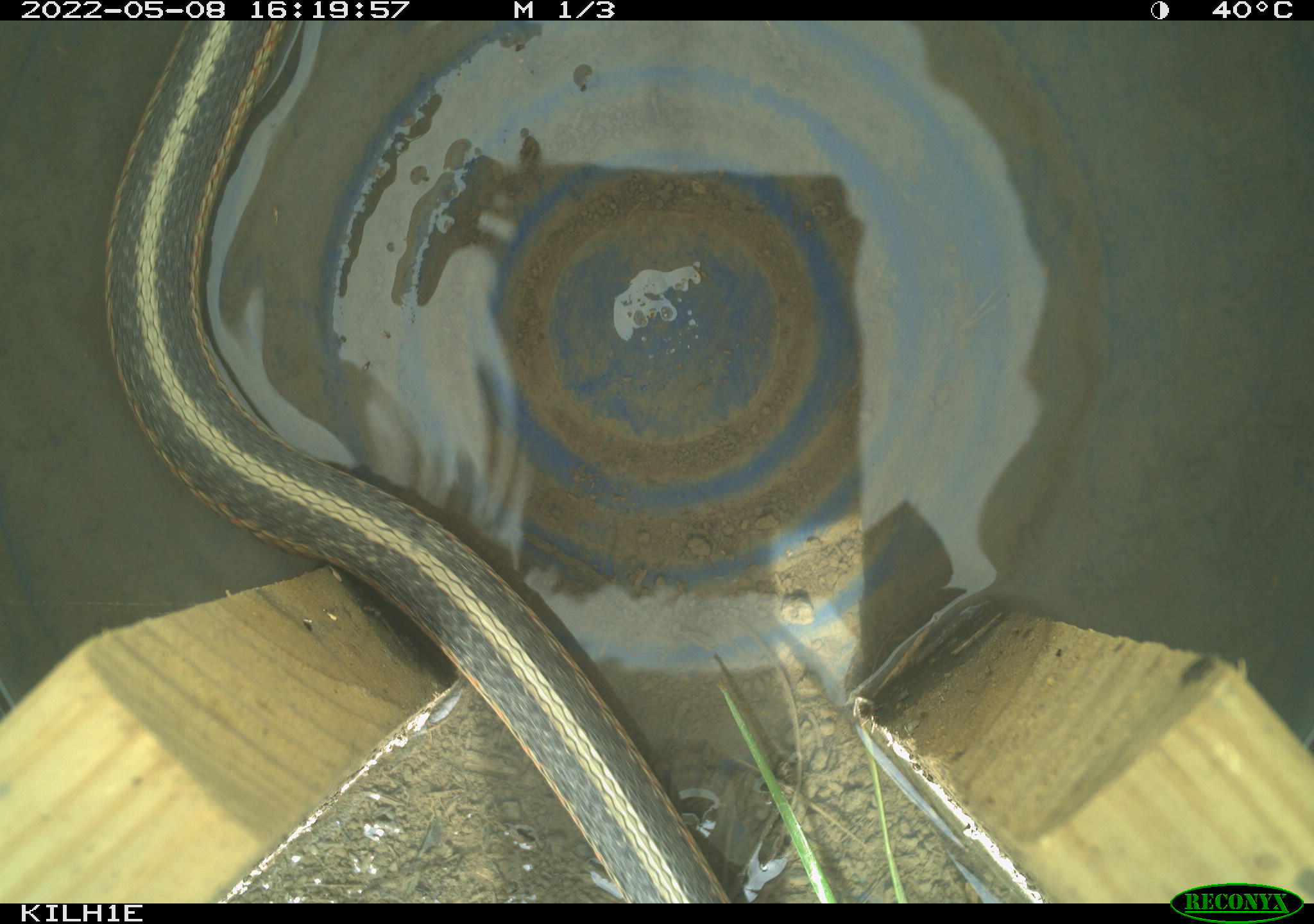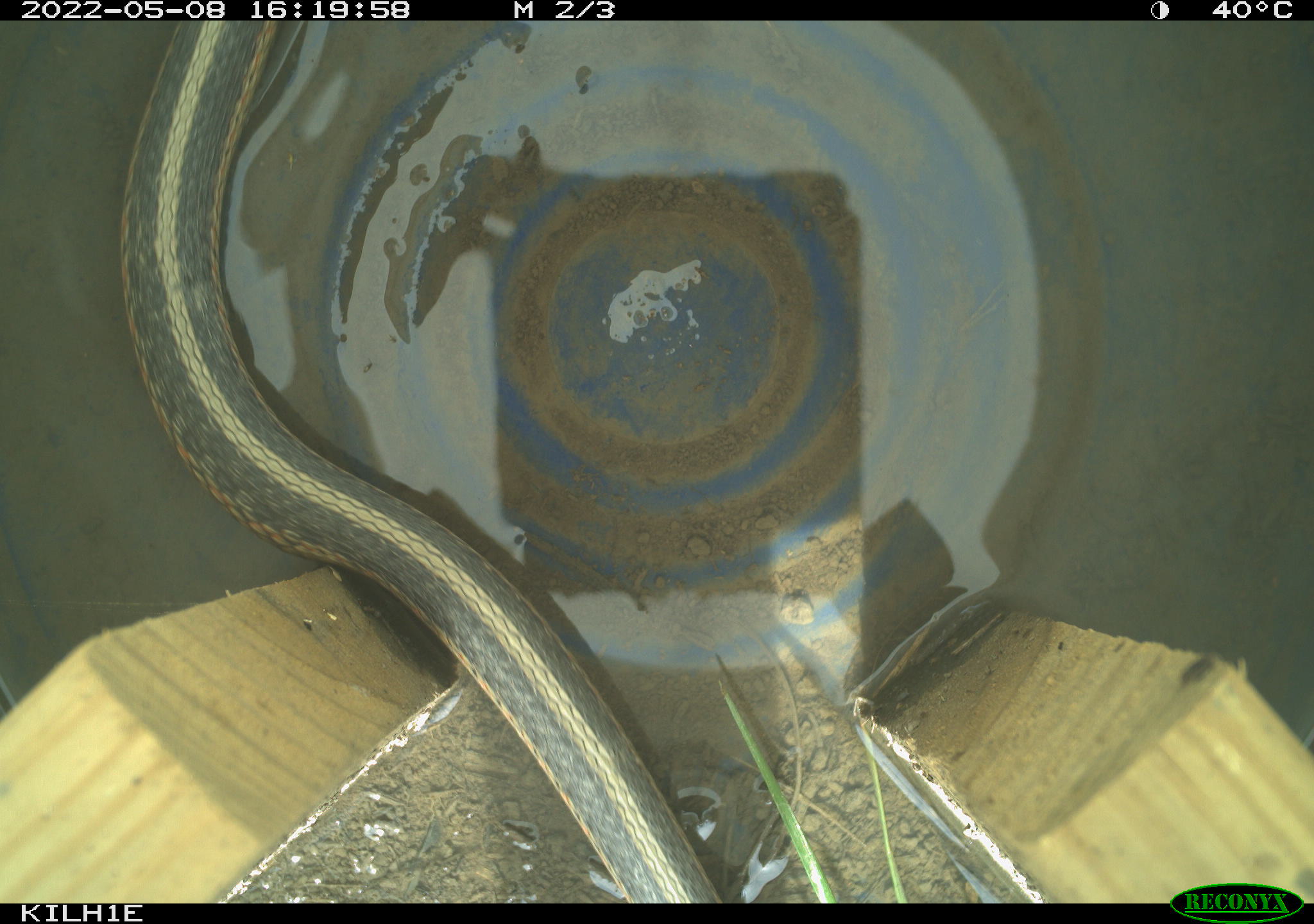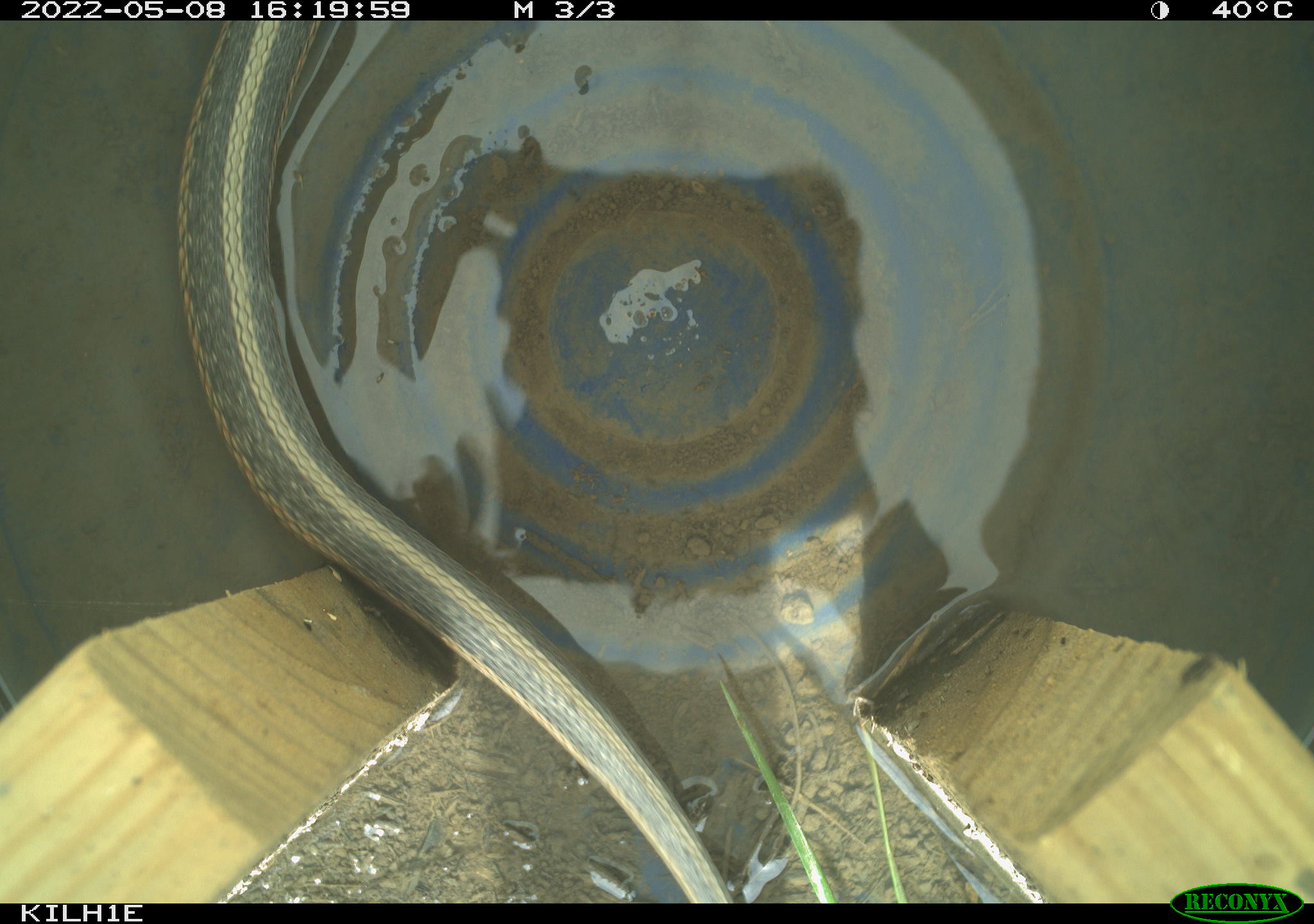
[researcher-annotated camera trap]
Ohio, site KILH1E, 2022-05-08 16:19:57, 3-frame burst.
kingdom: Animalia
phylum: Chordata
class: Reptilia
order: Squamata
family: Colubridae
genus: Thamnophis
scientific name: Thamnophis sirtalis sirtalis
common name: eastern gartersnake